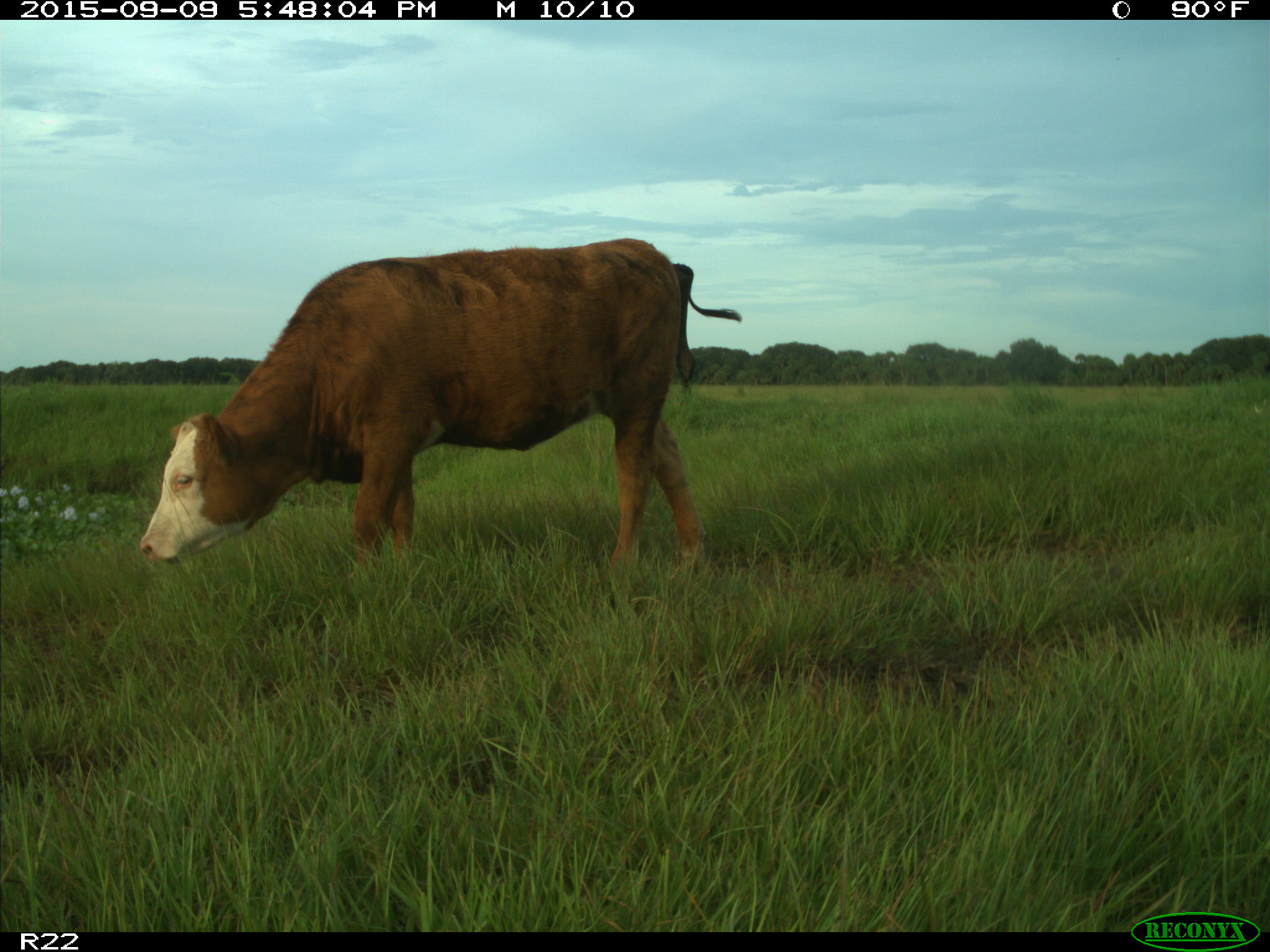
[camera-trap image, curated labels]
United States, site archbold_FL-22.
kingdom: Animalia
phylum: Chordata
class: Mammalia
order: Artiodactyla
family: Bovidae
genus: Bos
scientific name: Bos taurus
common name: domestic cow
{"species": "Bos taurus (domestic cow)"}